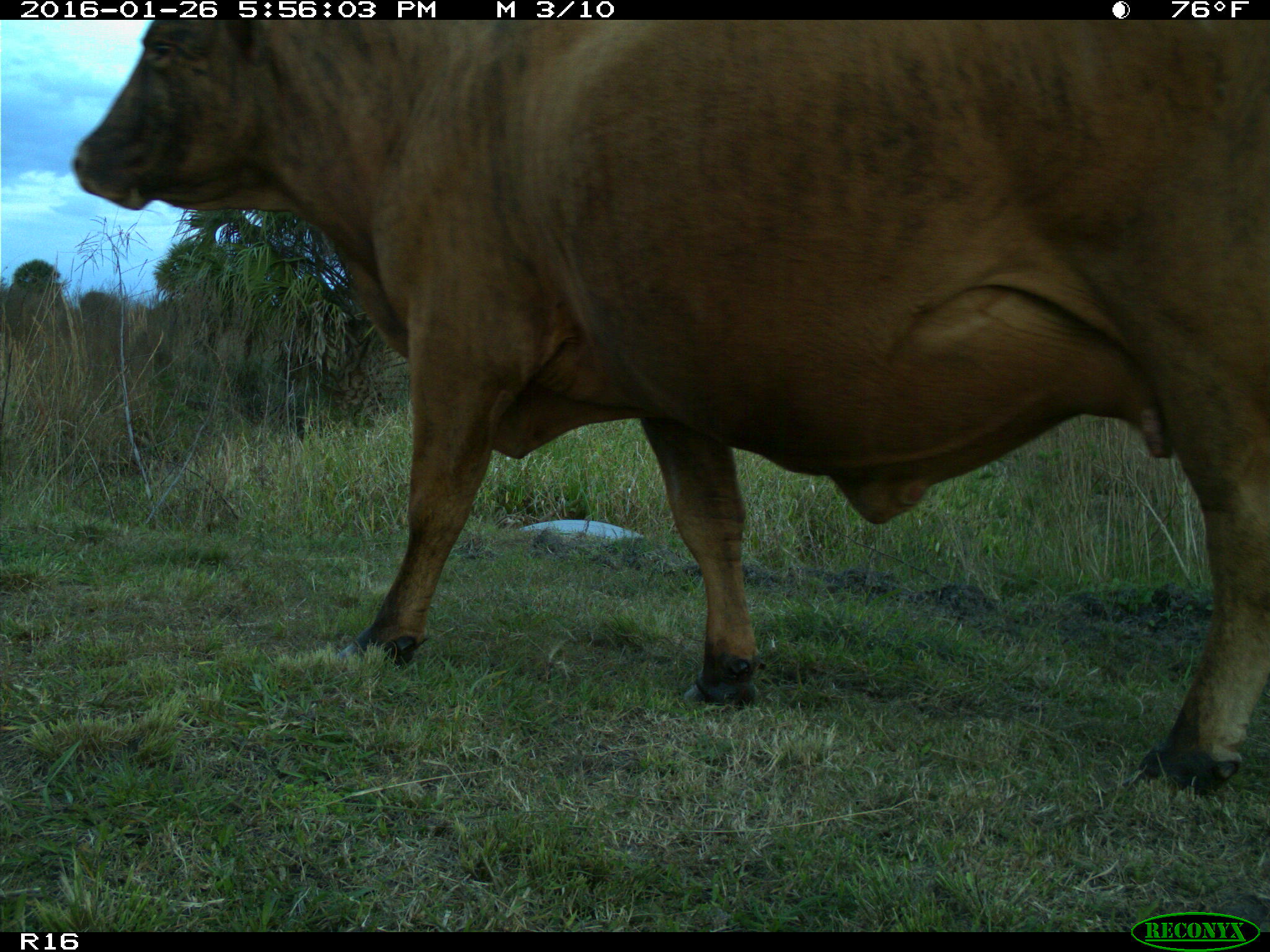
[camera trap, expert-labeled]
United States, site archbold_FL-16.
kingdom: Animalia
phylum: Chordata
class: Mammalia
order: Artiodactyla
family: Bovidae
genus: Bos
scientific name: Bos taurus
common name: domestic cow